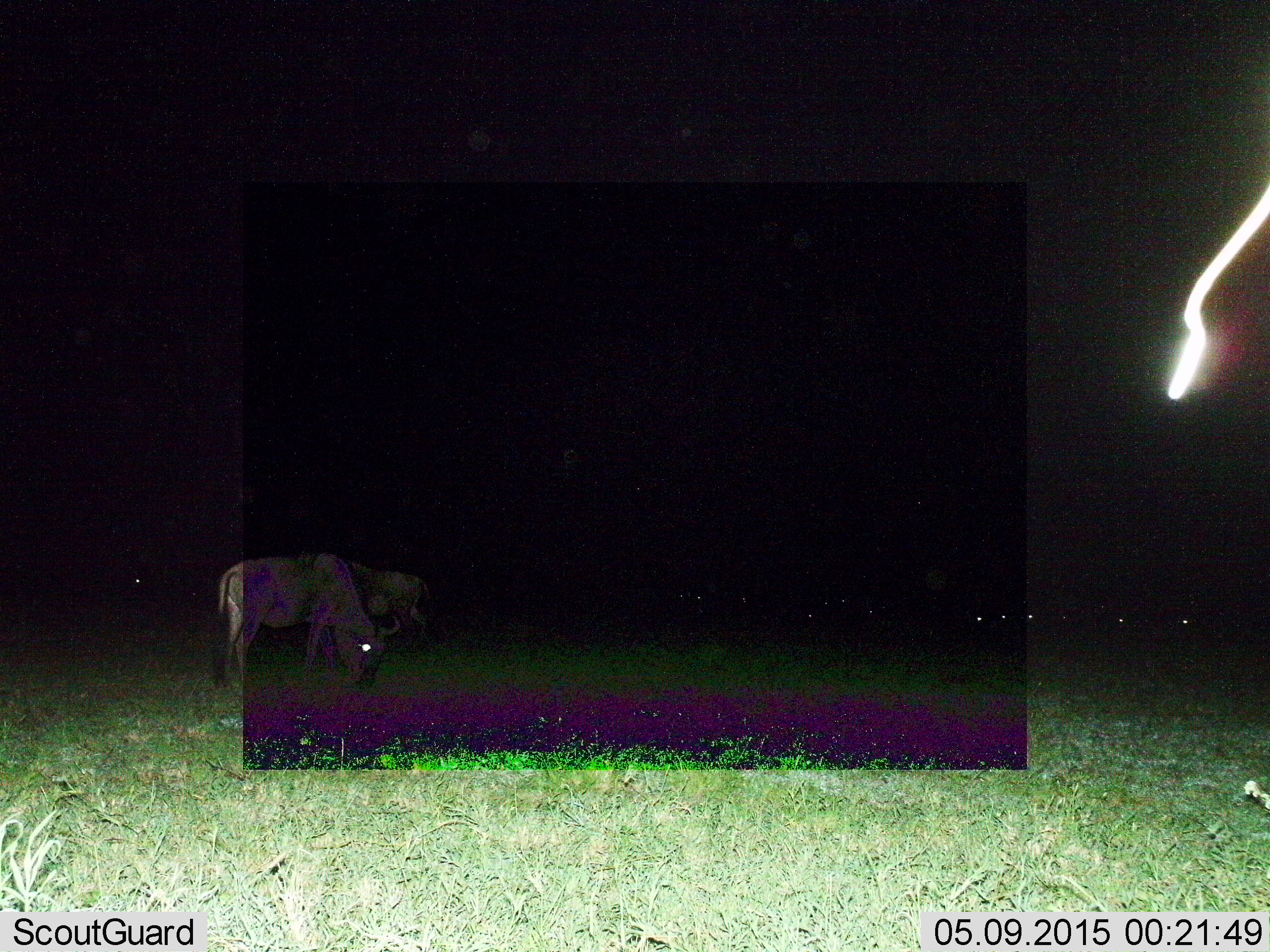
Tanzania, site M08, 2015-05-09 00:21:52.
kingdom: Animalia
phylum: Chordata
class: Mammalia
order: Artiodactyla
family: Bovidae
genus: Connochaetes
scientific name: Connochaetes taurinus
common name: blue wildebeest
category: wildebeest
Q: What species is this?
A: Wildebeest (blue wildebeest) (Connochaetes taurinus).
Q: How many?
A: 2.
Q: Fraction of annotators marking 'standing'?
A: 40%.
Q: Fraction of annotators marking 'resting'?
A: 10%.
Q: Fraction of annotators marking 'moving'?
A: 20%.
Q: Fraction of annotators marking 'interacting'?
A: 0%.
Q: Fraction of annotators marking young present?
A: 0%.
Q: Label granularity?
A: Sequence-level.